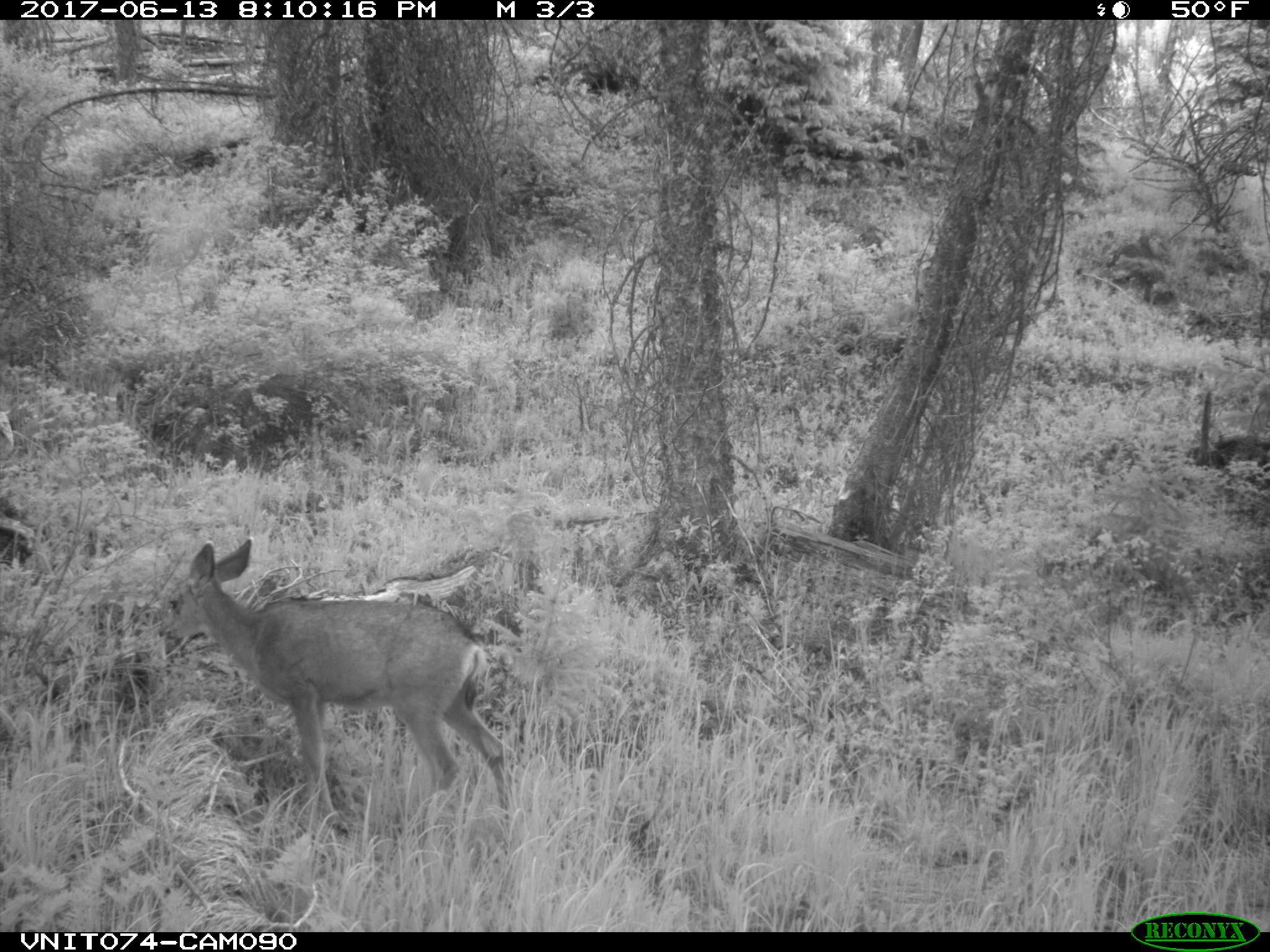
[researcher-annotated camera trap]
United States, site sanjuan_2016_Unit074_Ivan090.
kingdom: Animalia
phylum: Chordata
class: Mammalia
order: Artiodactyla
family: Cervidae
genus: Odocoileus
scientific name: Odocoileus hemionus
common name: mule deer